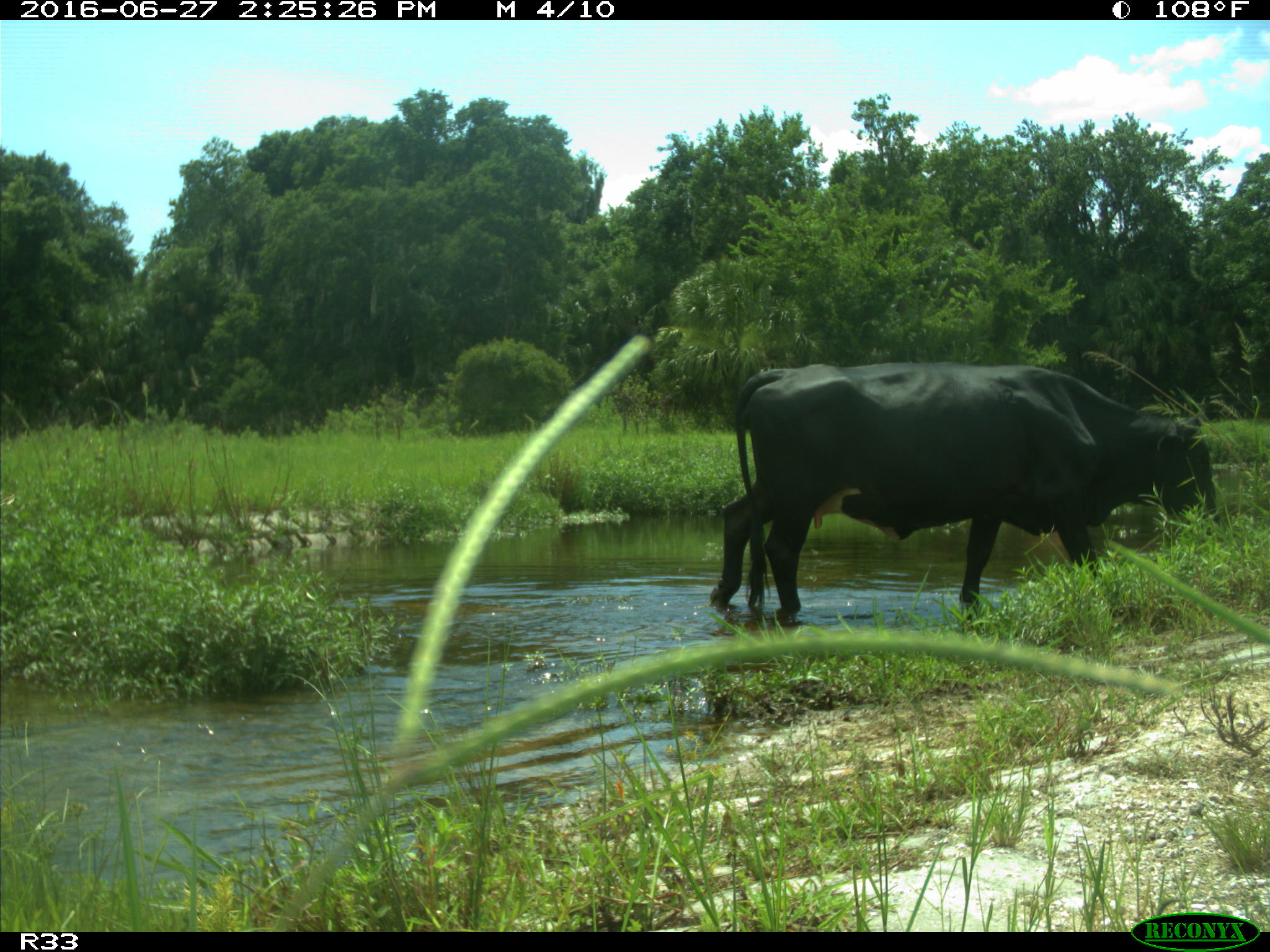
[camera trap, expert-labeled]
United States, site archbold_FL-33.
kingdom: Animalia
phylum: Chordata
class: Mammalia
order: Artiodactyla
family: Bovidae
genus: Bos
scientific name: Bos taurus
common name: domestic cow